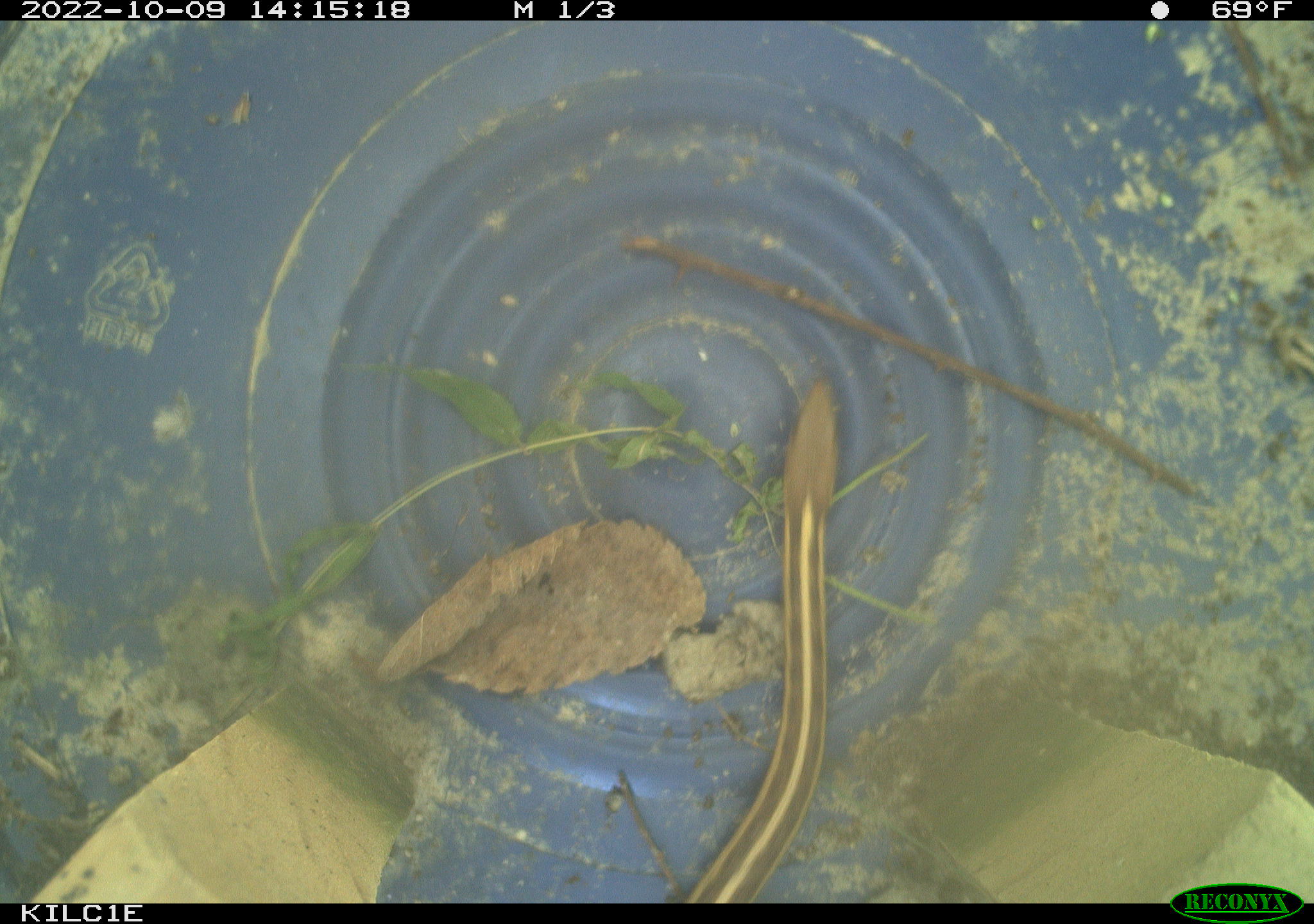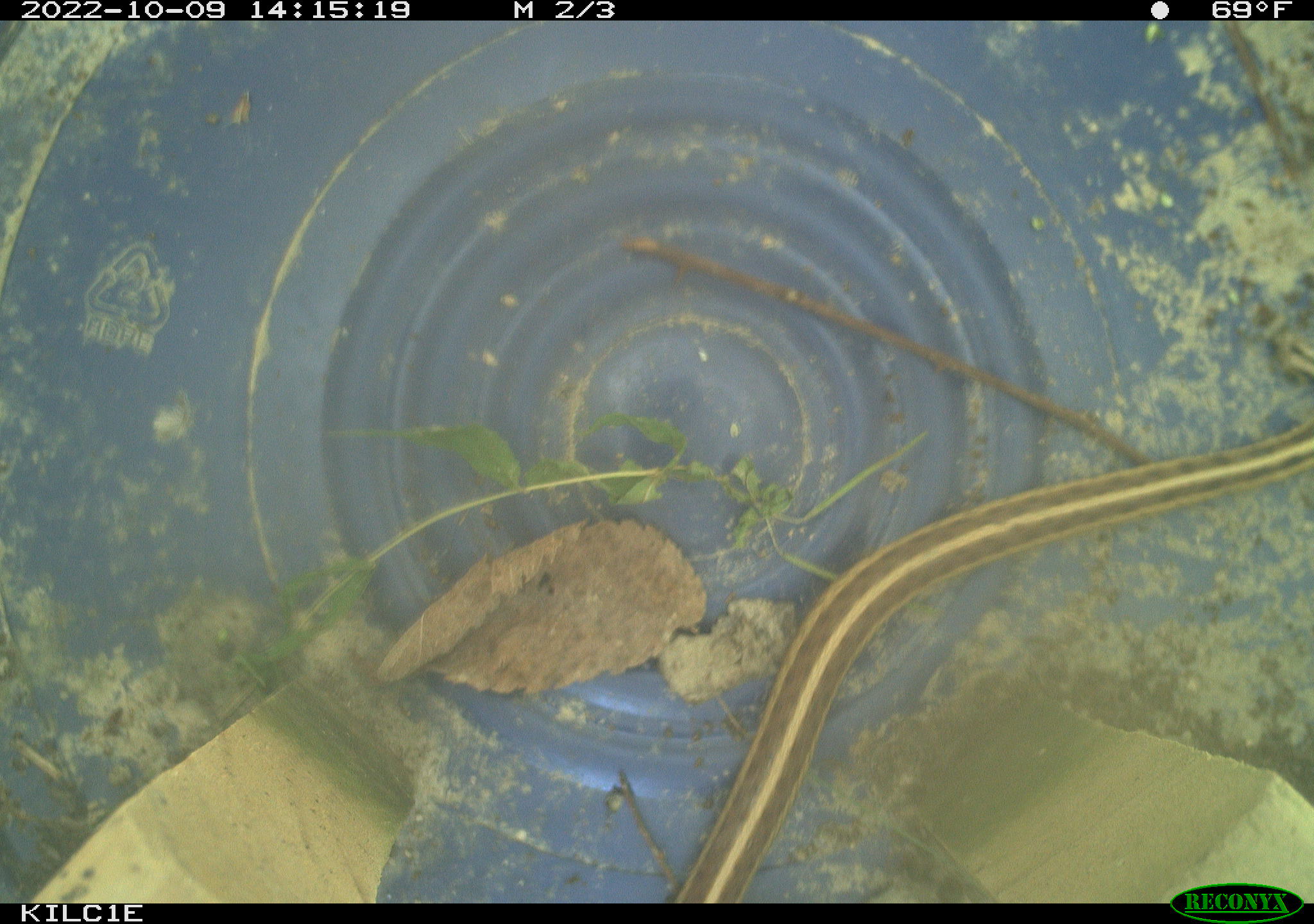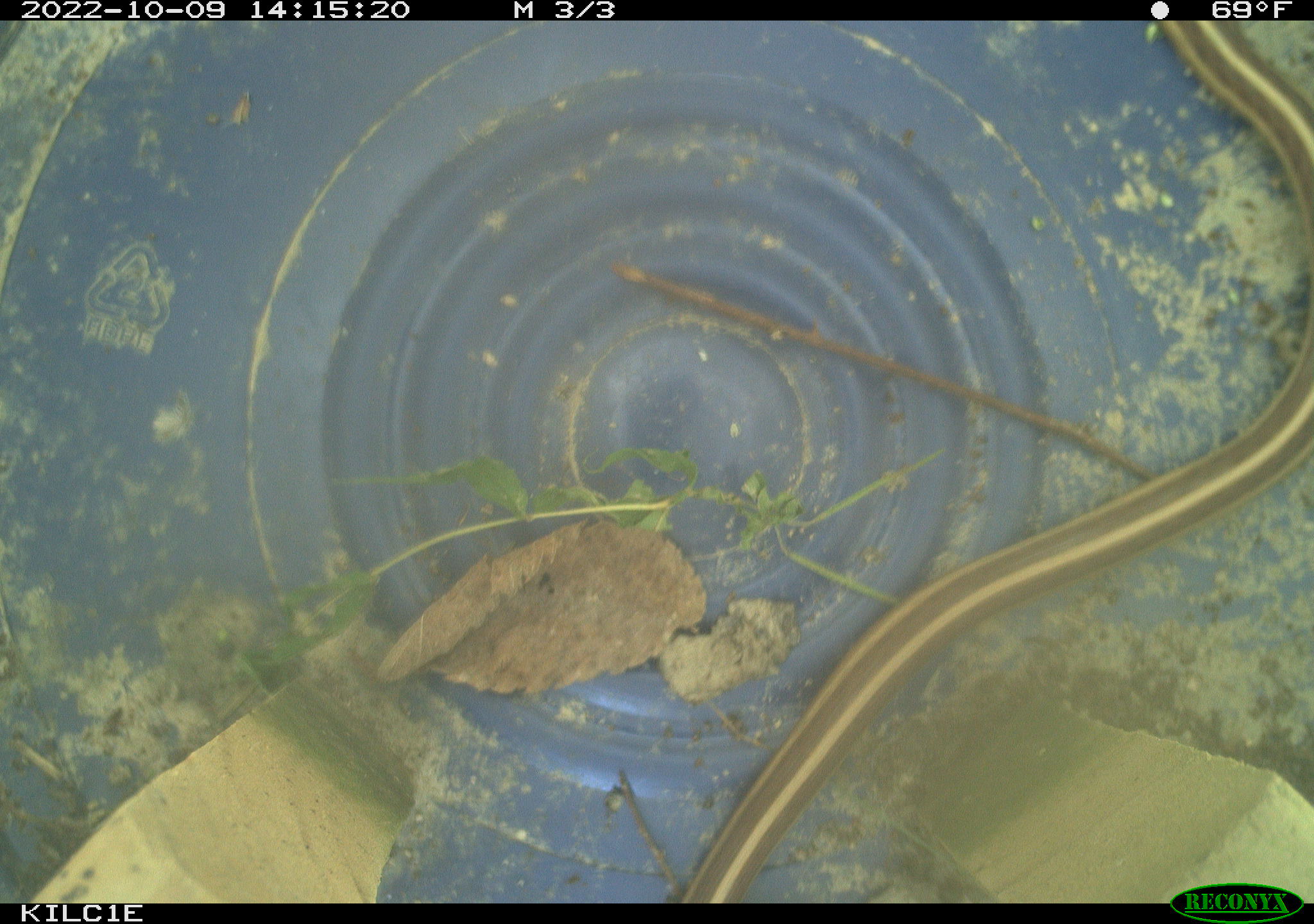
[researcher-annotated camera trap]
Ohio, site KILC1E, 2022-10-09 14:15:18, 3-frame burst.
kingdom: Animalia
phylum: Chordata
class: Reptilia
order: Squamata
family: Colubridae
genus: Thamnophis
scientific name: Thamnophis sirtalis sirtalis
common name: eastern gartersnake